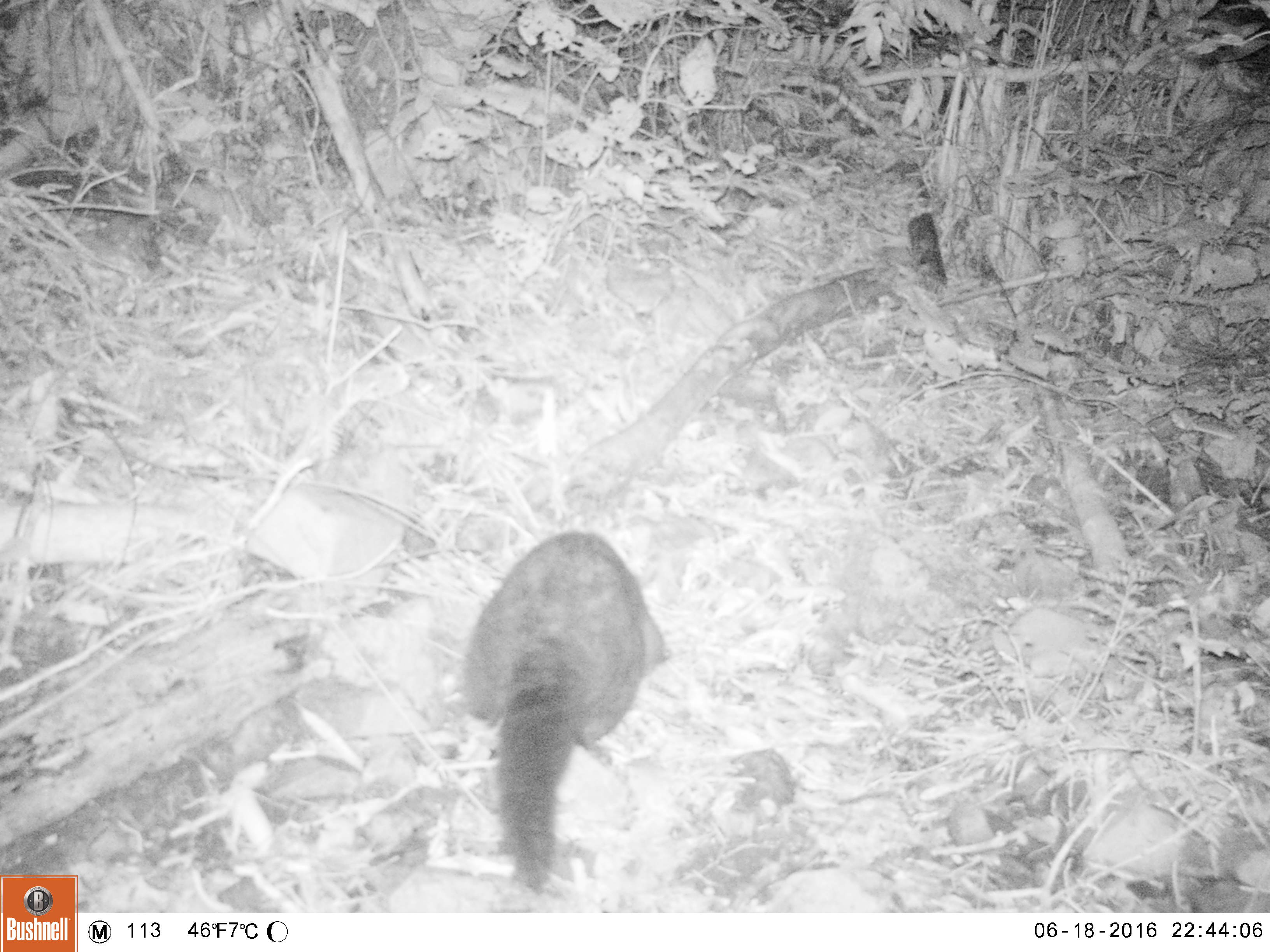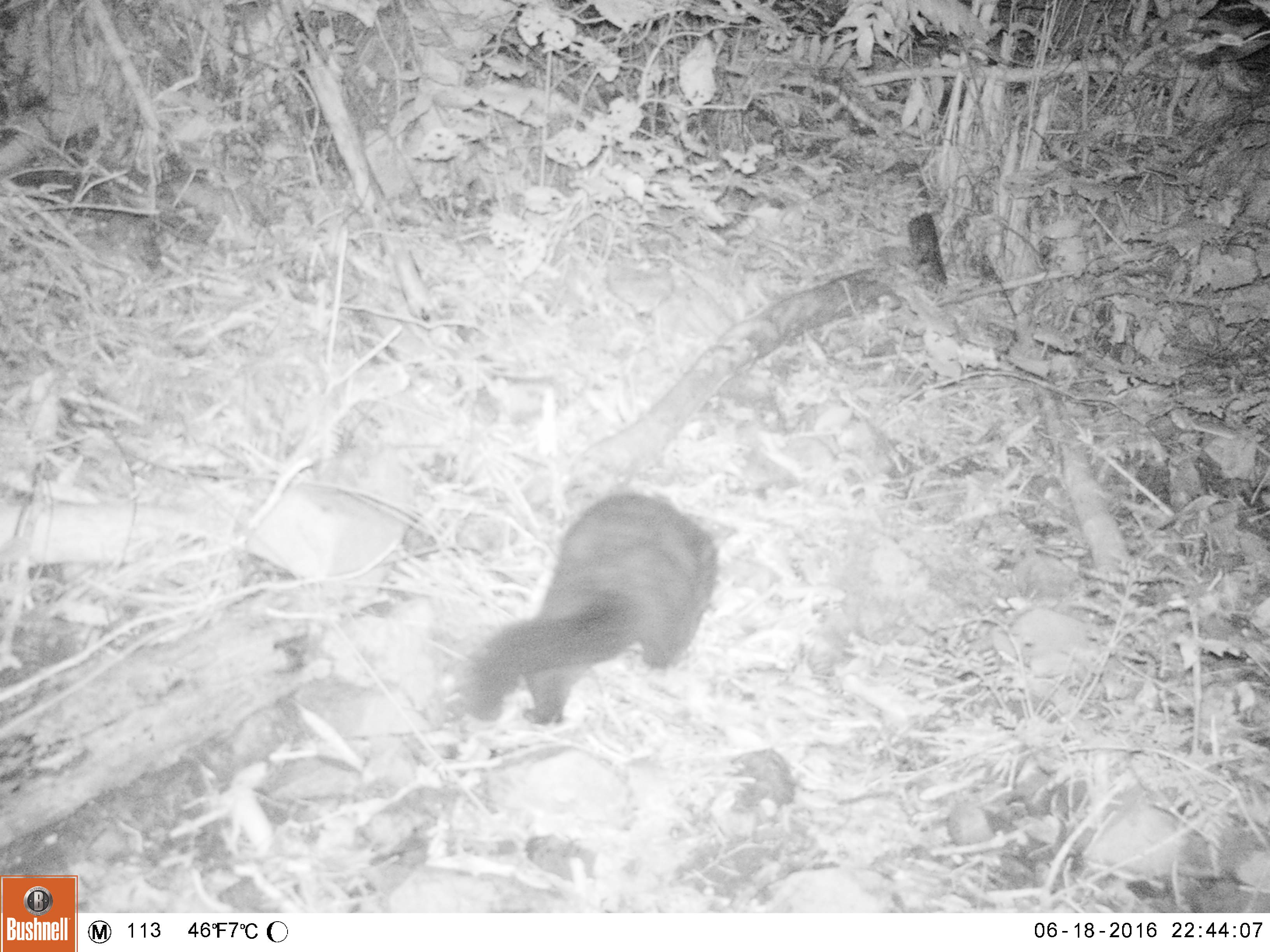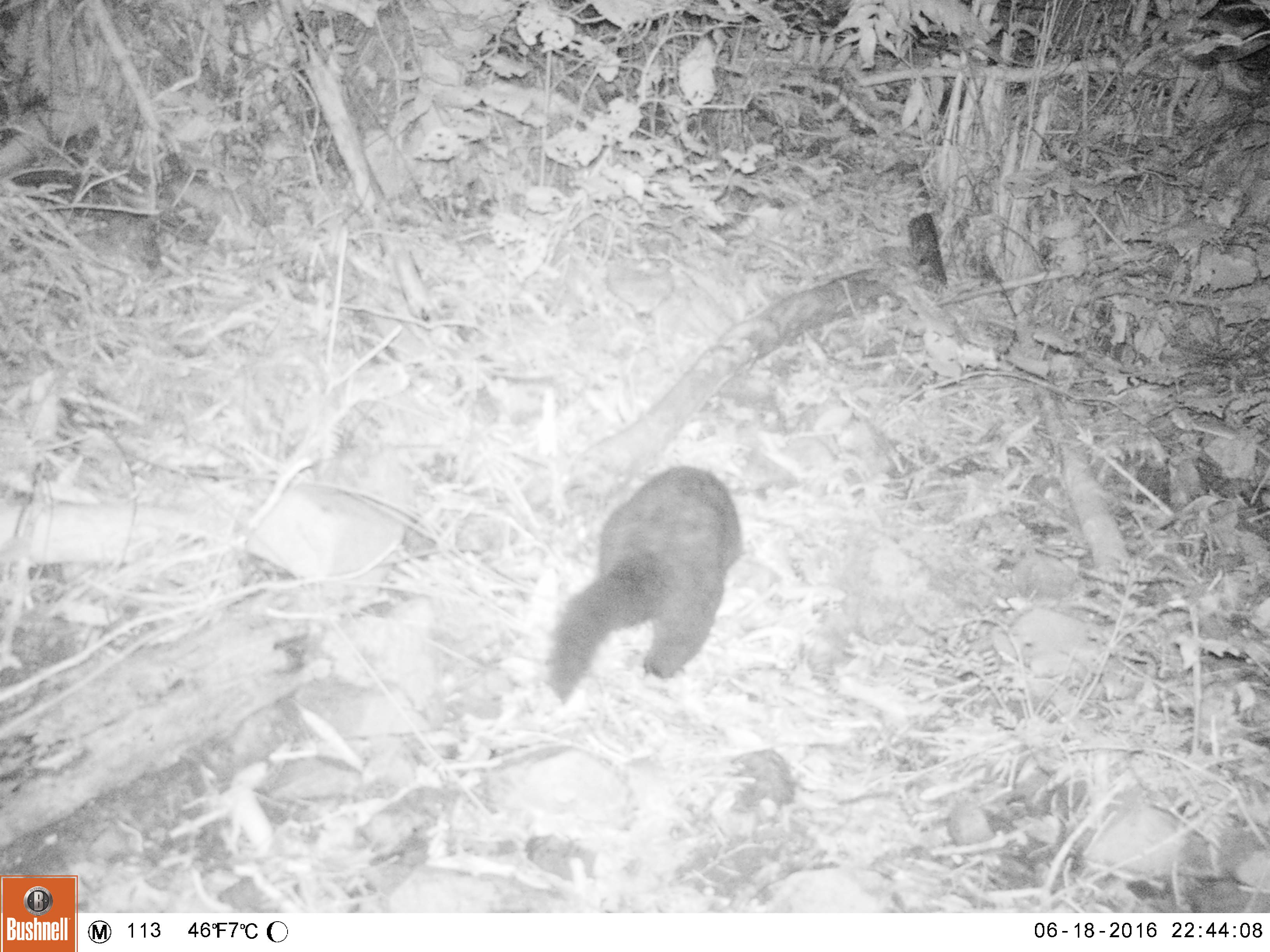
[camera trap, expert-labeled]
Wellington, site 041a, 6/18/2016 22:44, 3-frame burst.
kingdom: Animalia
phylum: Chordata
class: Mammalia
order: Didelphimorphia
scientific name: Didelphimorphia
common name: possum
Possum (Didelphimorphia).